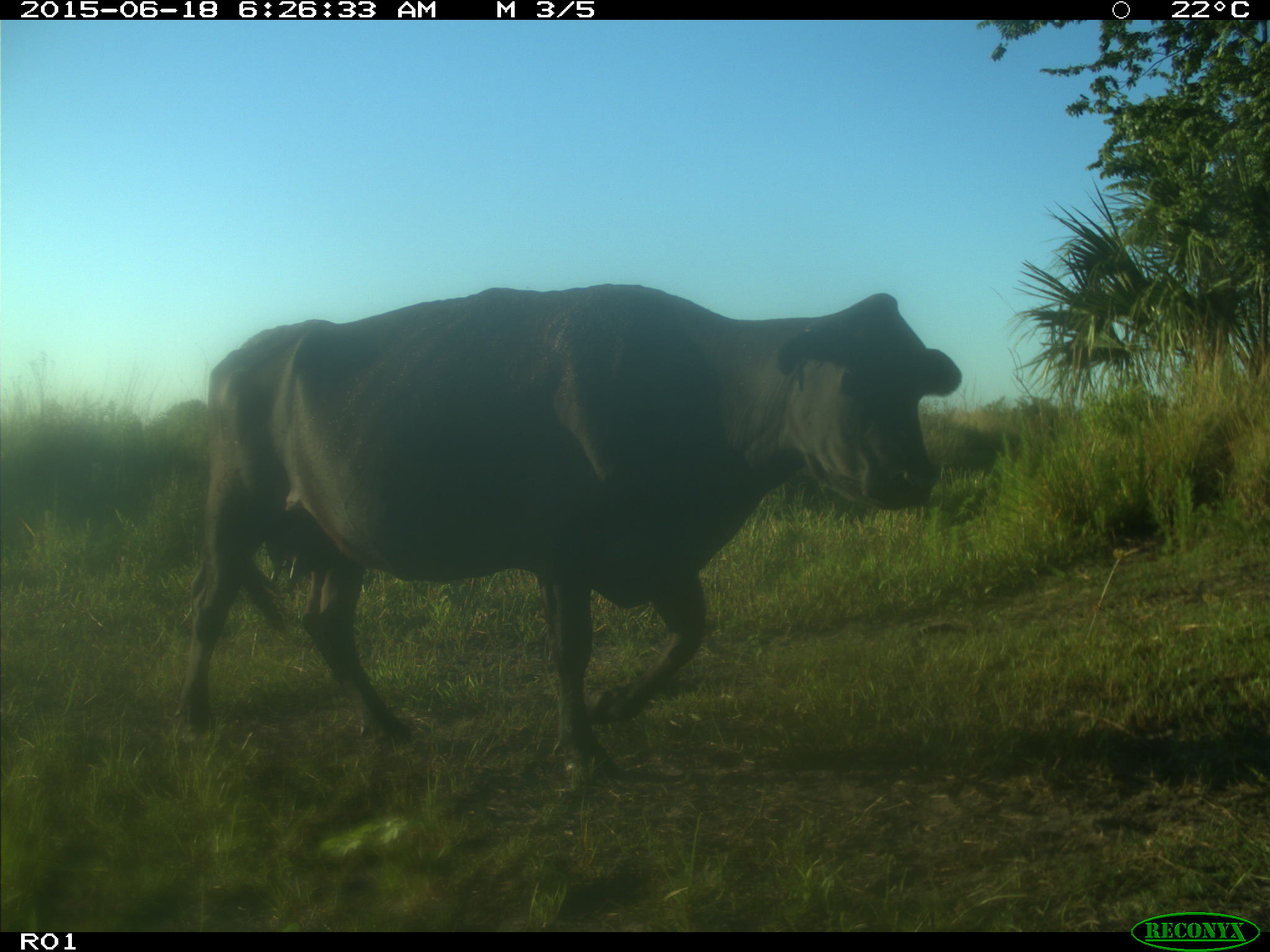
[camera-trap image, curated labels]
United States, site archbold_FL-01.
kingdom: Animalia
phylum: Chordata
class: Mammalia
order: Artiodactyla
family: Bovidae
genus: Bos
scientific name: Bos taurus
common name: domestic cow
Bos taurus (domestic cow).